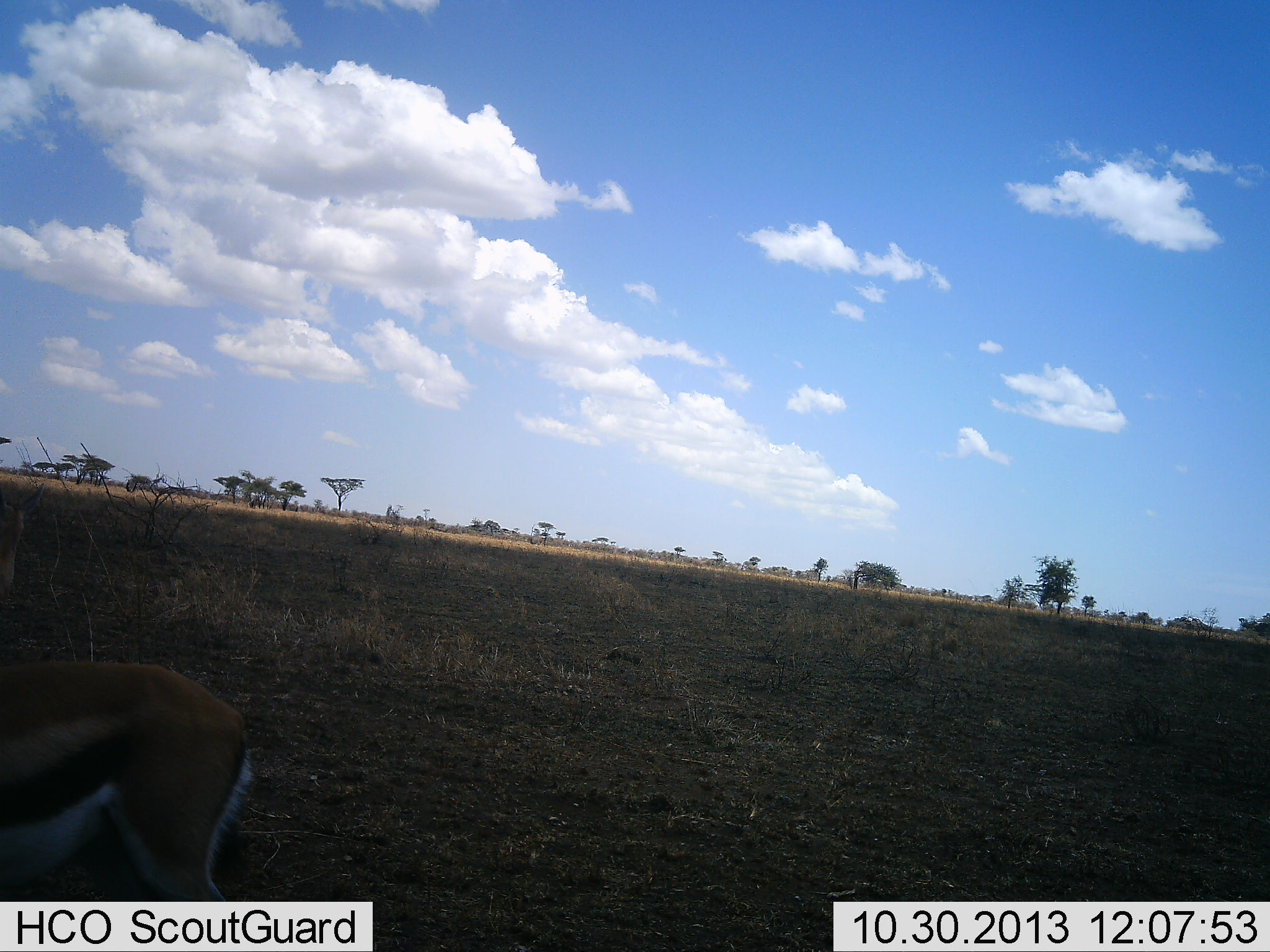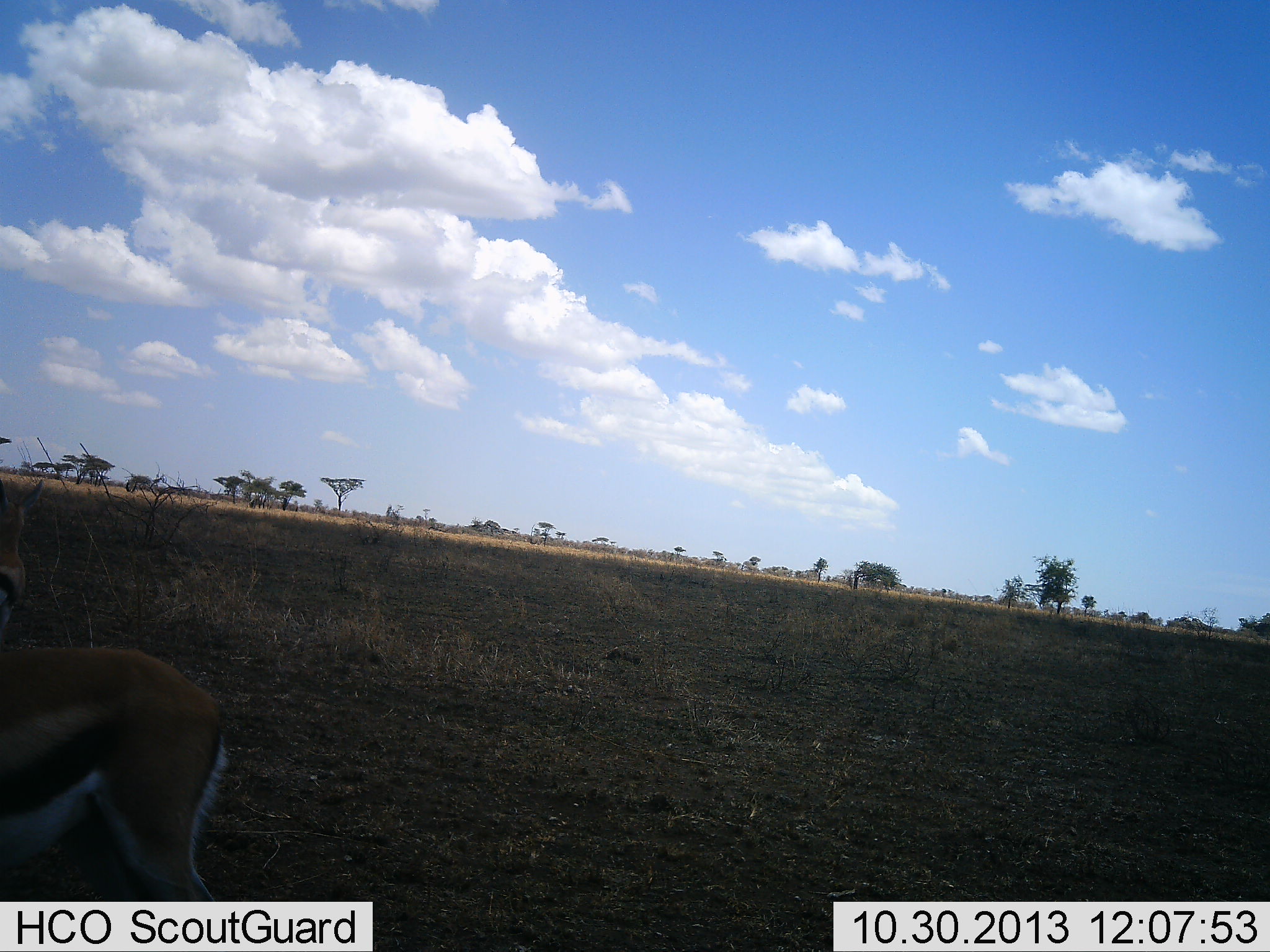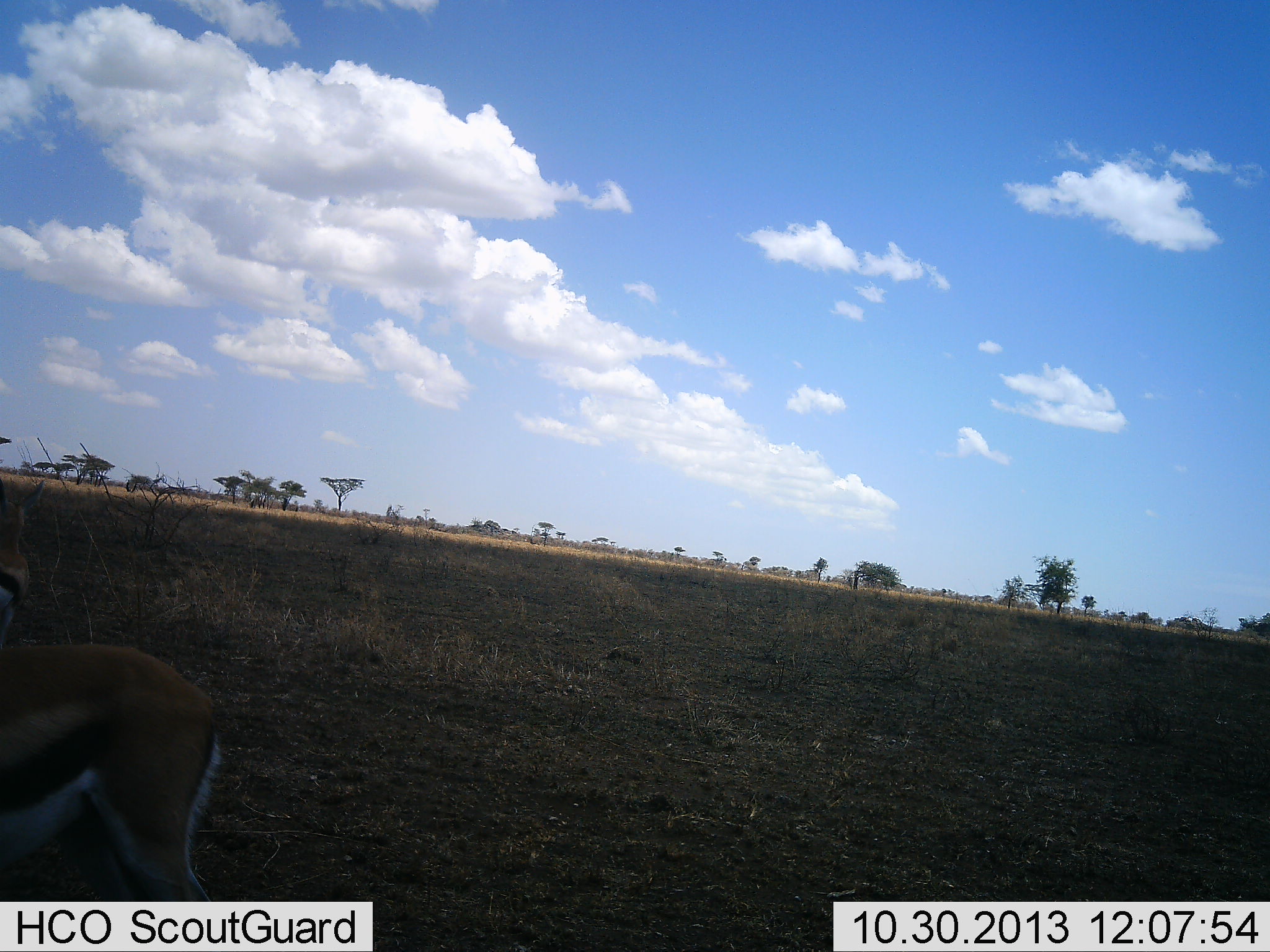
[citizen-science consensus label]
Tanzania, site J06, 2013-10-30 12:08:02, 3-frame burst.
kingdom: Animalia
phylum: Chordata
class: Mammalia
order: Artiodactyla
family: Bovidae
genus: Eudorcas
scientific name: Eudorcas thomsonii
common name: thomson's gazelle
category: gazellethomsons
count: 1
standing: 80%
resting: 0%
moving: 0%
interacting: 0%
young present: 0%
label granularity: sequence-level